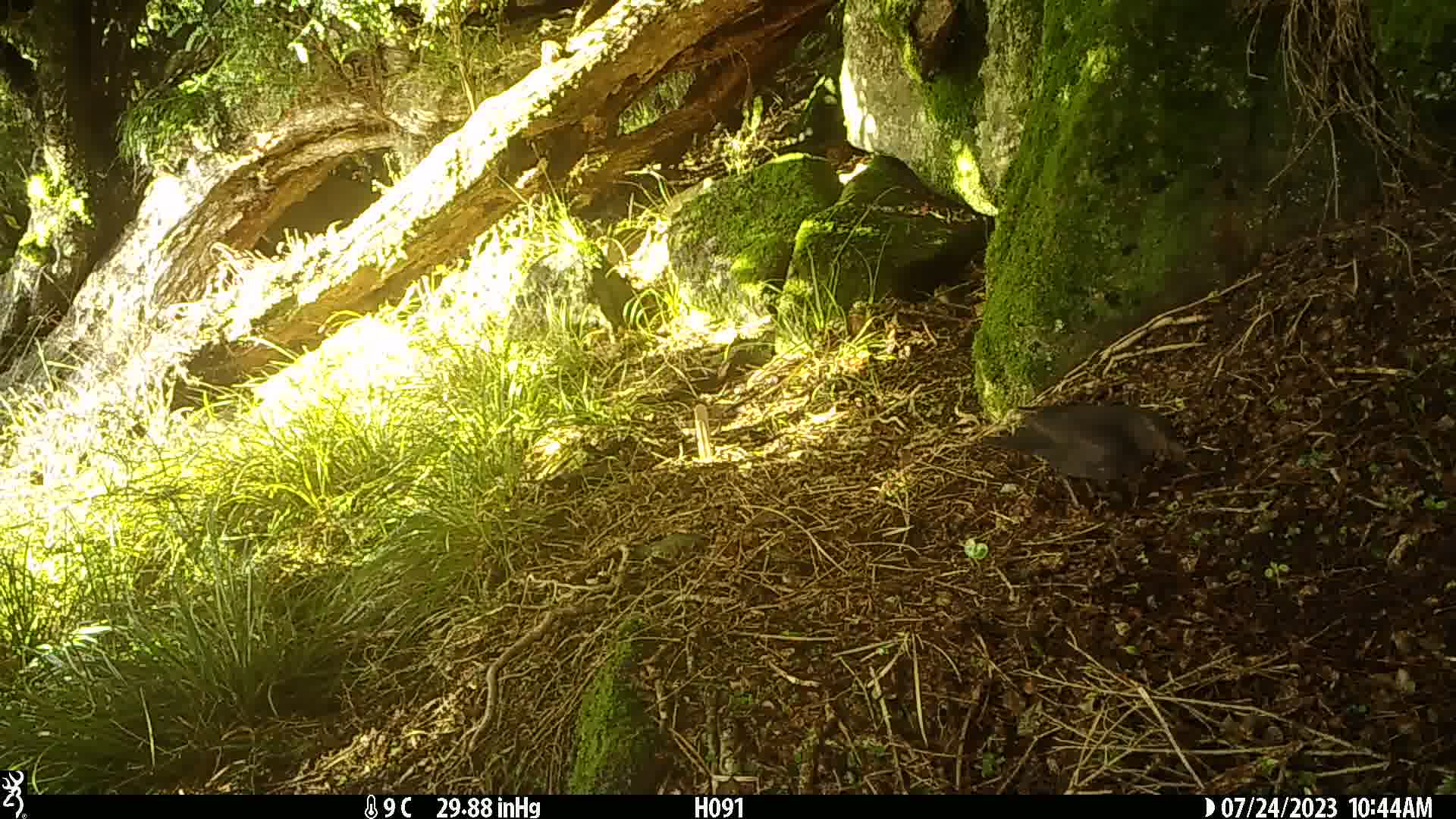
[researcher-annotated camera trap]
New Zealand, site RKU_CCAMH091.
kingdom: Animalia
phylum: Chordata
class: Aves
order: Passeriformes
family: Turdidae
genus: Turdus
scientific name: Turdus merula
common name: eurasian blackbird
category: blackbird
Blackbird (eurasian blackbird) (Turdus merula).